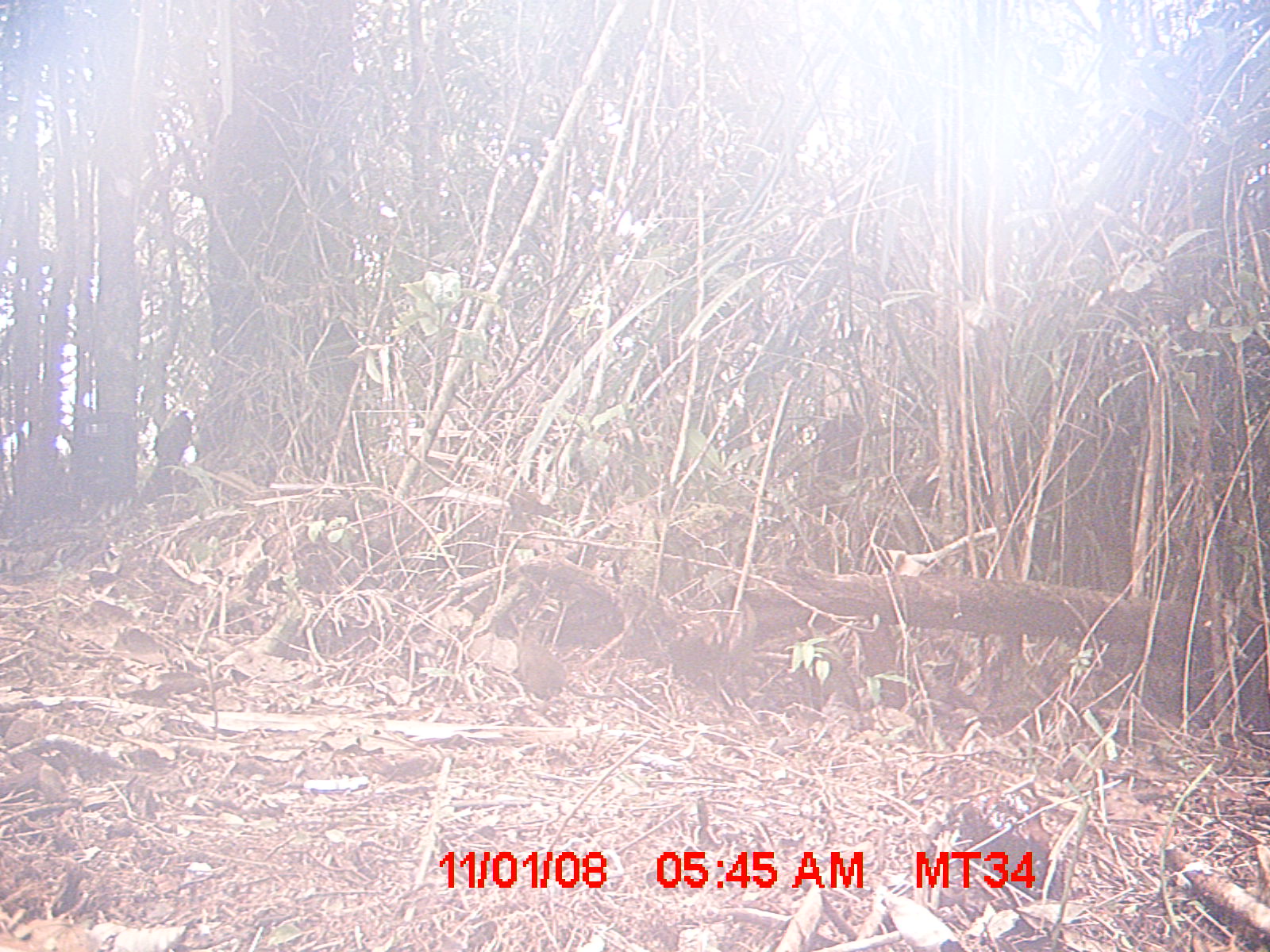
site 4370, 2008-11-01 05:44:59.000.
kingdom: Animalia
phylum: Chordata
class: Mammalia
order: Rodentia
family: Nesomyidae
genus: Nesomys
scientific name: Nesomys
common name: nesomys rodents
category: nesomys sp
Nesomys sp (nesomys rodents) (Nesomys), count 1.